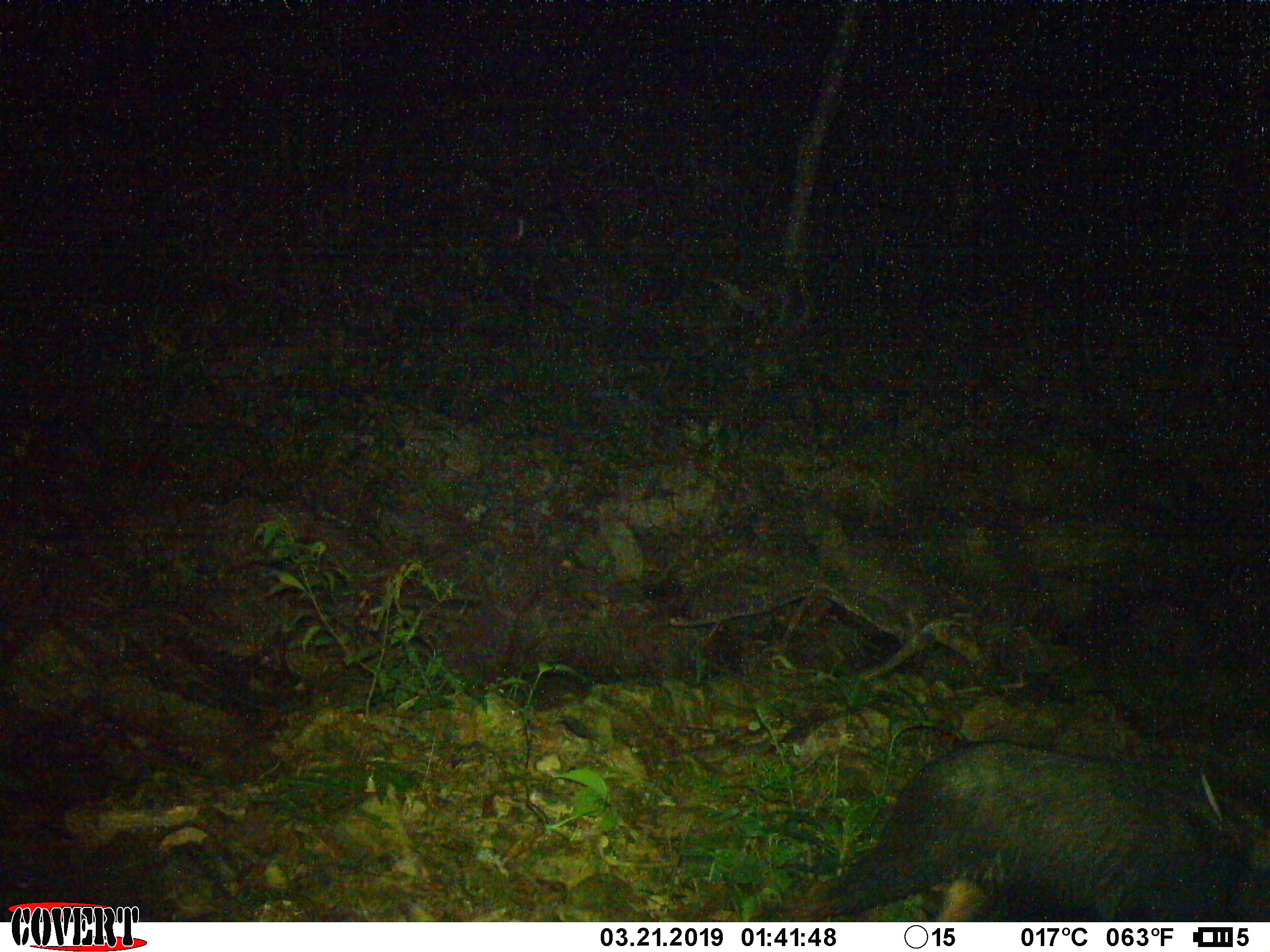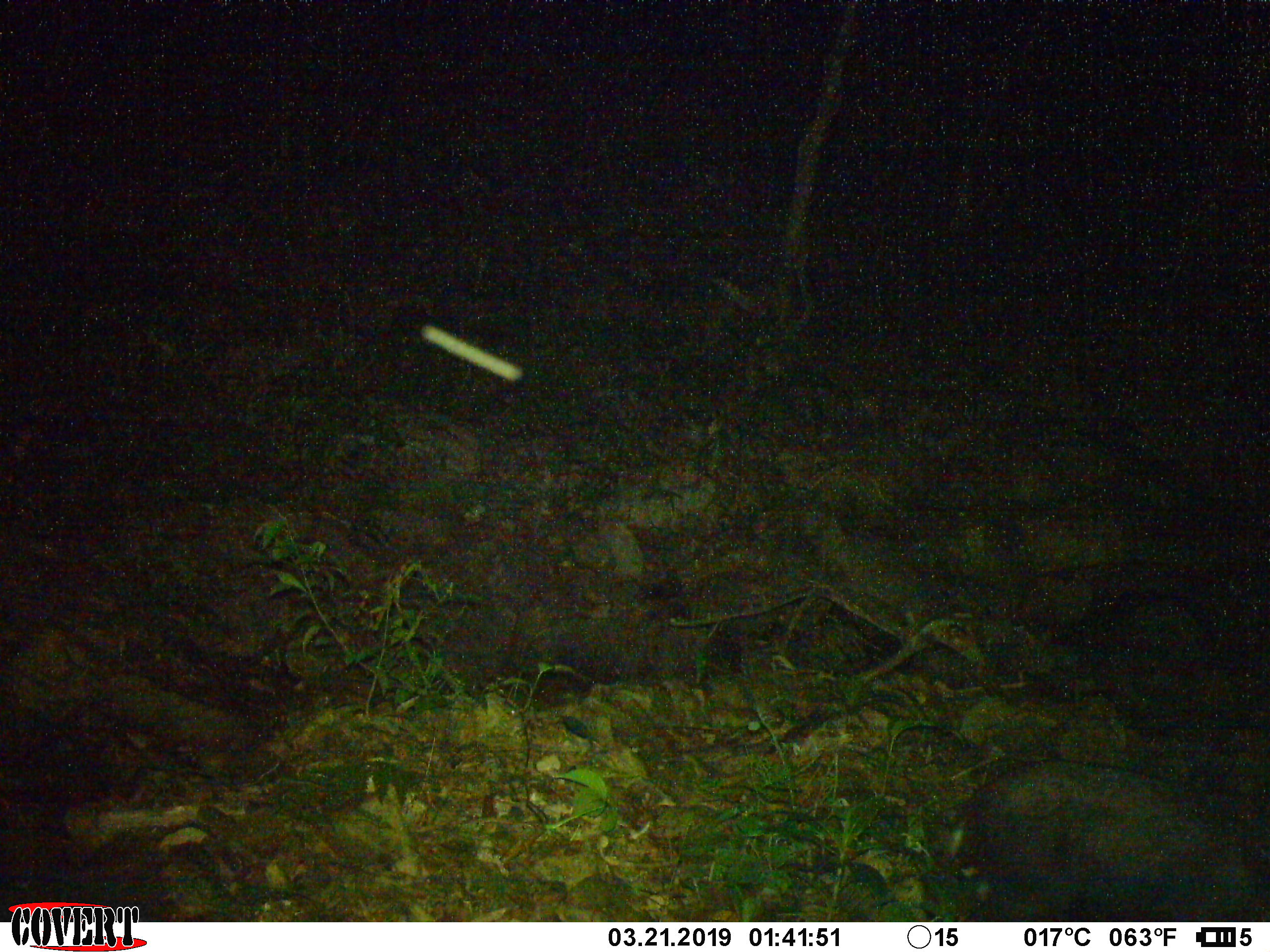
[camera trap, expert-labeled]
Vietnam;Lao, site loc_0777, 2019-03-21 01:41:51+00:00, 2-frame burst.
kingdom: Animalia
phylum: Chordata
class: Mammalia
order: Artiodactyla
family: Bovidae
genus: Capricornis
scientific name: Capricornis sumatraensis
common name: chinese serow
Chinese serow (Capricornis sumatraensis). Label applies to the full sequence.